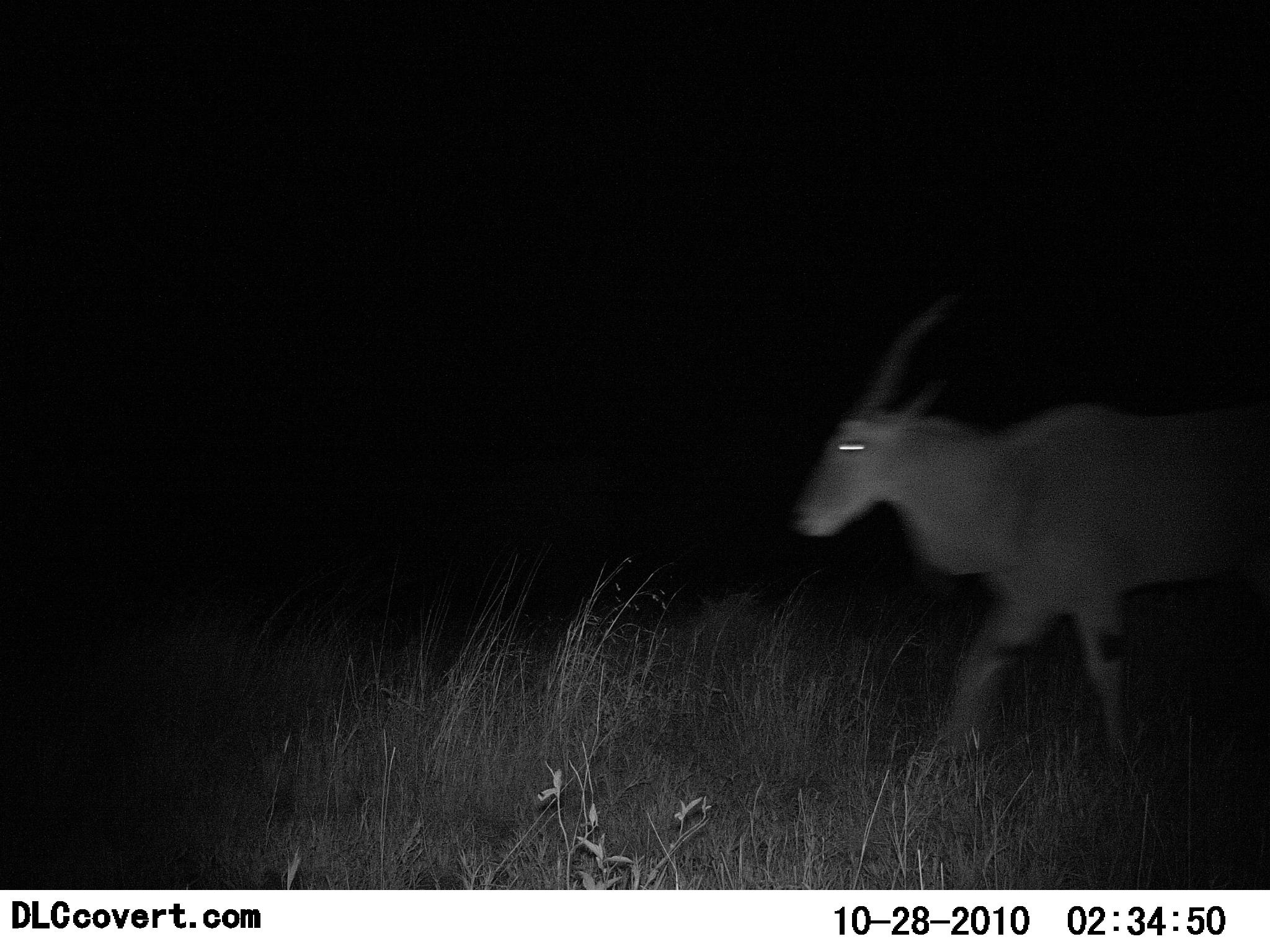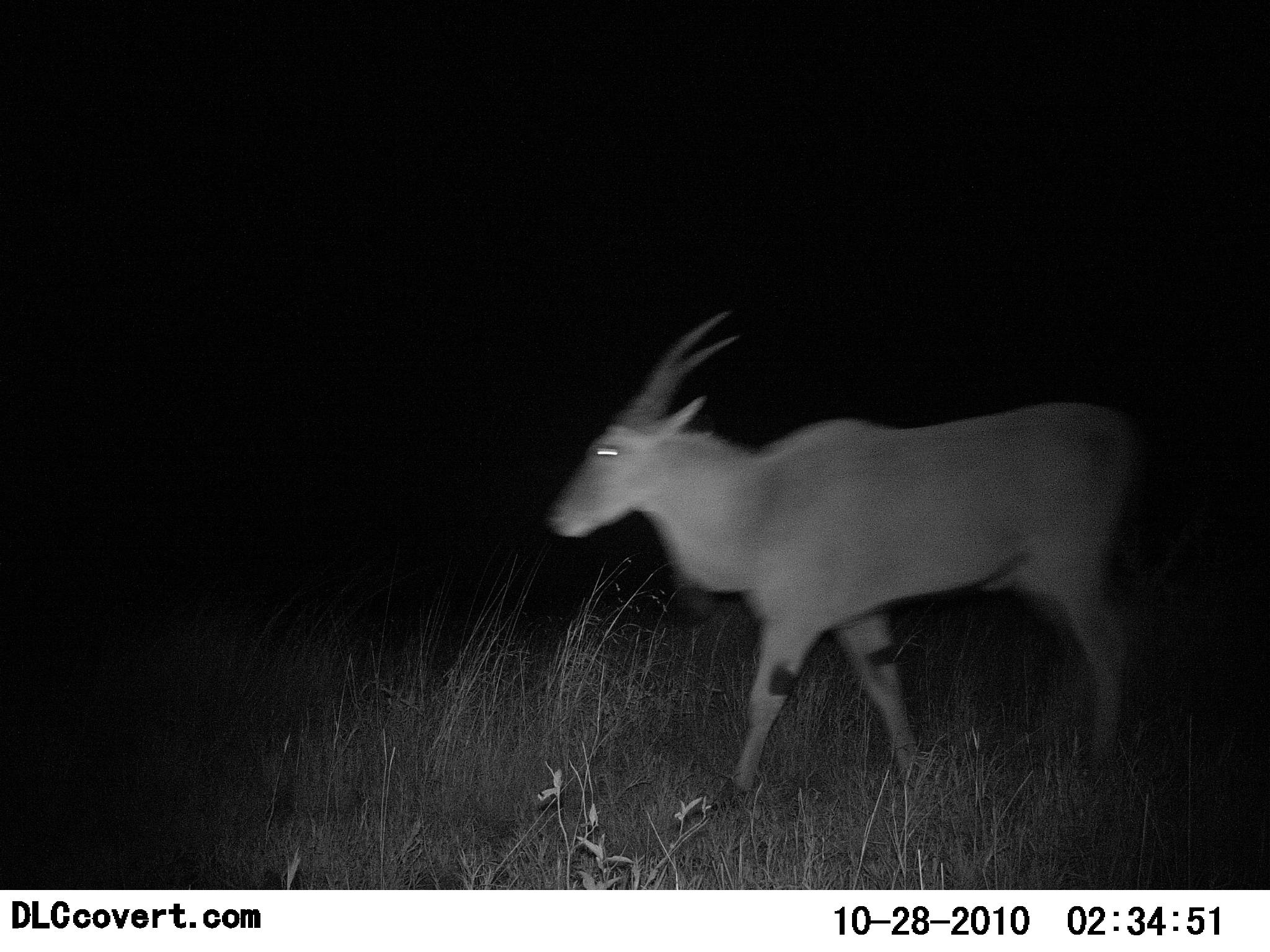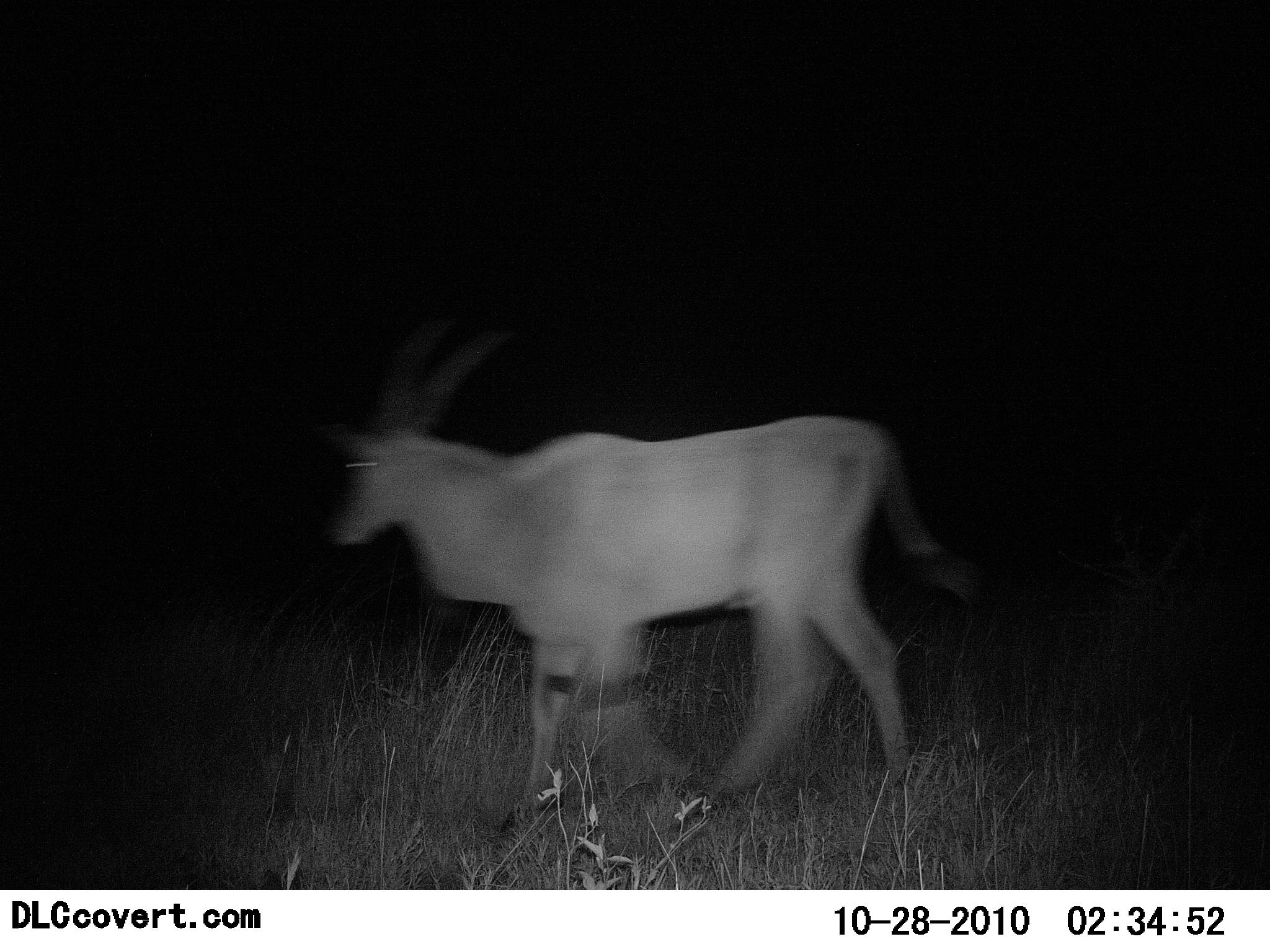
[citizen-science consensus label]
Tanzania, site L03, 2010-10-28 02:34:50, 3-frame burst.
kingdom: Animalia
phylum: Chordata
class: Mammalia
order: Artiodactyla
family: Bovidae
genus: Tragelaphus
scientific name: Tragelaphus oryx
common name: eland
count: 1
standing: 0%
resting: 0%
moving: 100%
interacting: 0%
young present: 0%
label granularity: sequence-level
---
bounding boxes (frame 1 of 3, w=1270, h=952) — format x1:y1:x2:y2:
animal: 785:297:1270:774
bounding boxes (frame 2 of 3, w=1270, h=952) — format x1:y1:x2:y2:
animal: 541:306:1152:814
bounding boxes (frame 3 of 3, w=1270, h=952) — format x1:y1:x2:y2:
animal: 323:320:988:828